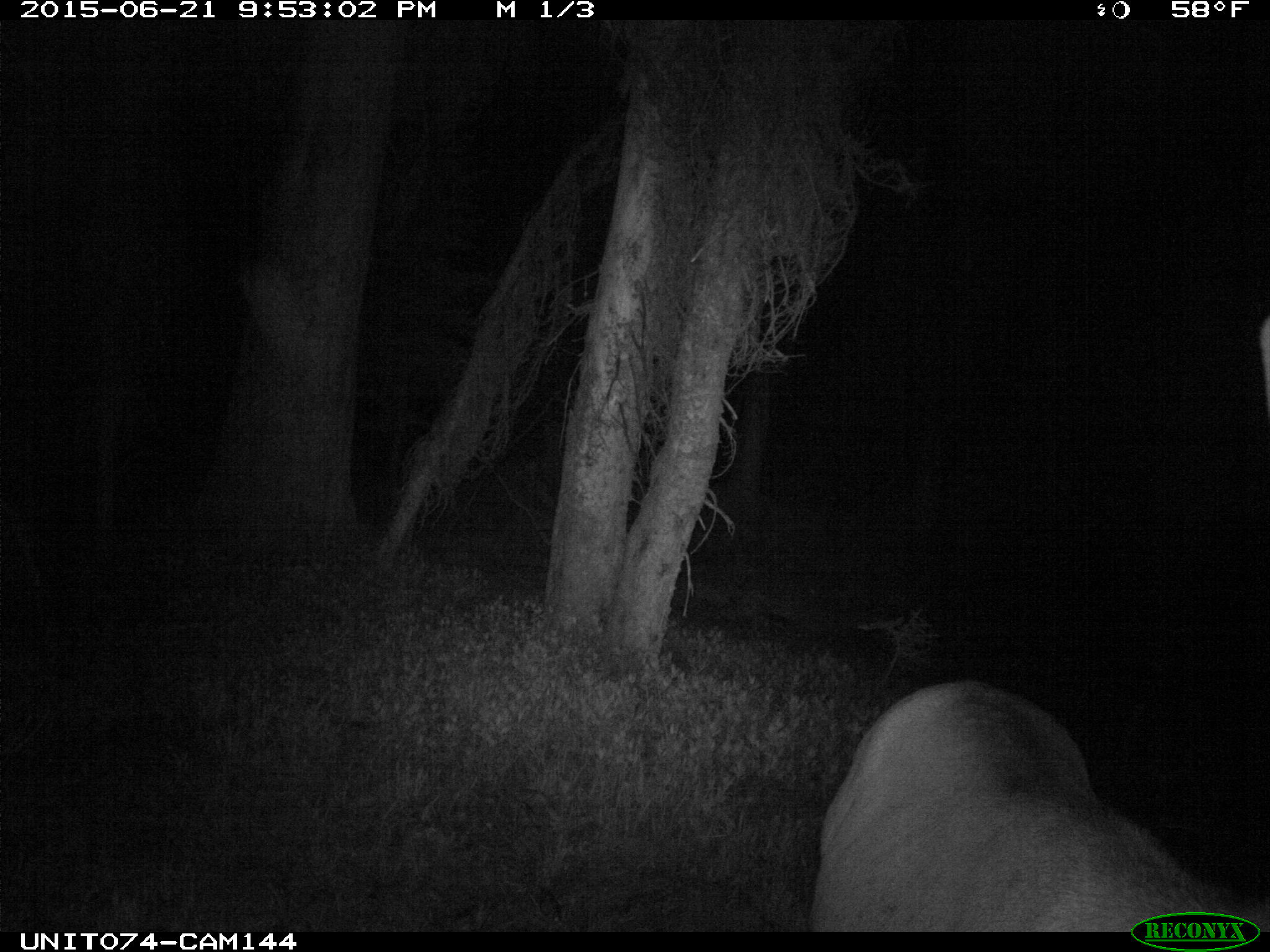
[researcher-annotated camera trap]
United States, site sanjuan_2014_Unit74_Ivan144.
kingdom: Animalia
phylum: Chordata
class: Mammalia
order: Artiodactyla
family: Cervidae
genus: Cervus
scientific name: Cervus elaphus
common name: red deer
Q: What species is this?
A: Cervus elaphus (red deer).